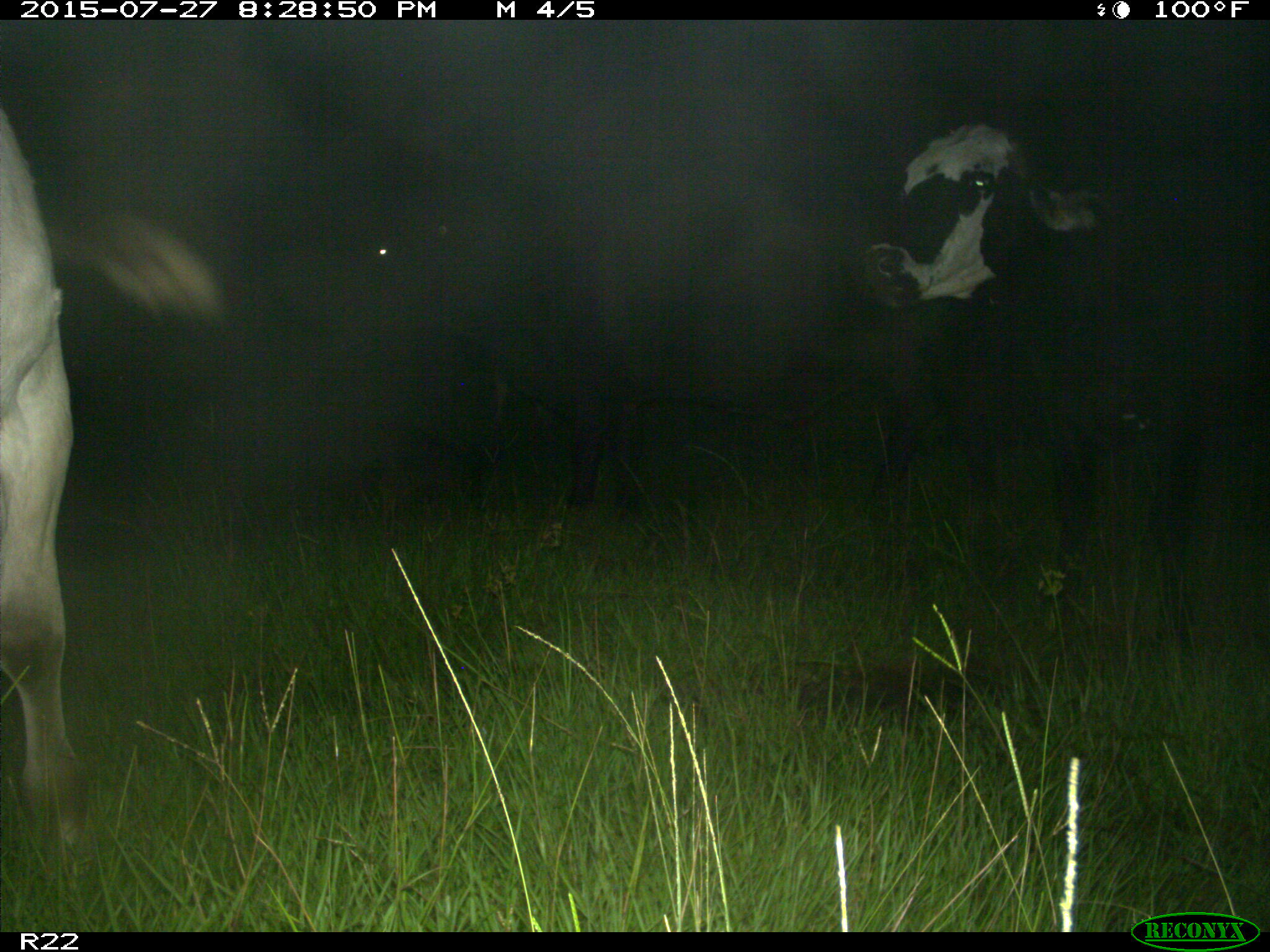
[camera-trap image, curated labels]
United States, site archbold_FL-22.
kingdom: Animalia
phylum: Chordata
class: Mammalia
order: Artiodactyla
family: Bovidae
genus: Bos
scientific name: Bos taurus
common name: domestic cow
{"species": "Bos taurus (domestic cow)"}